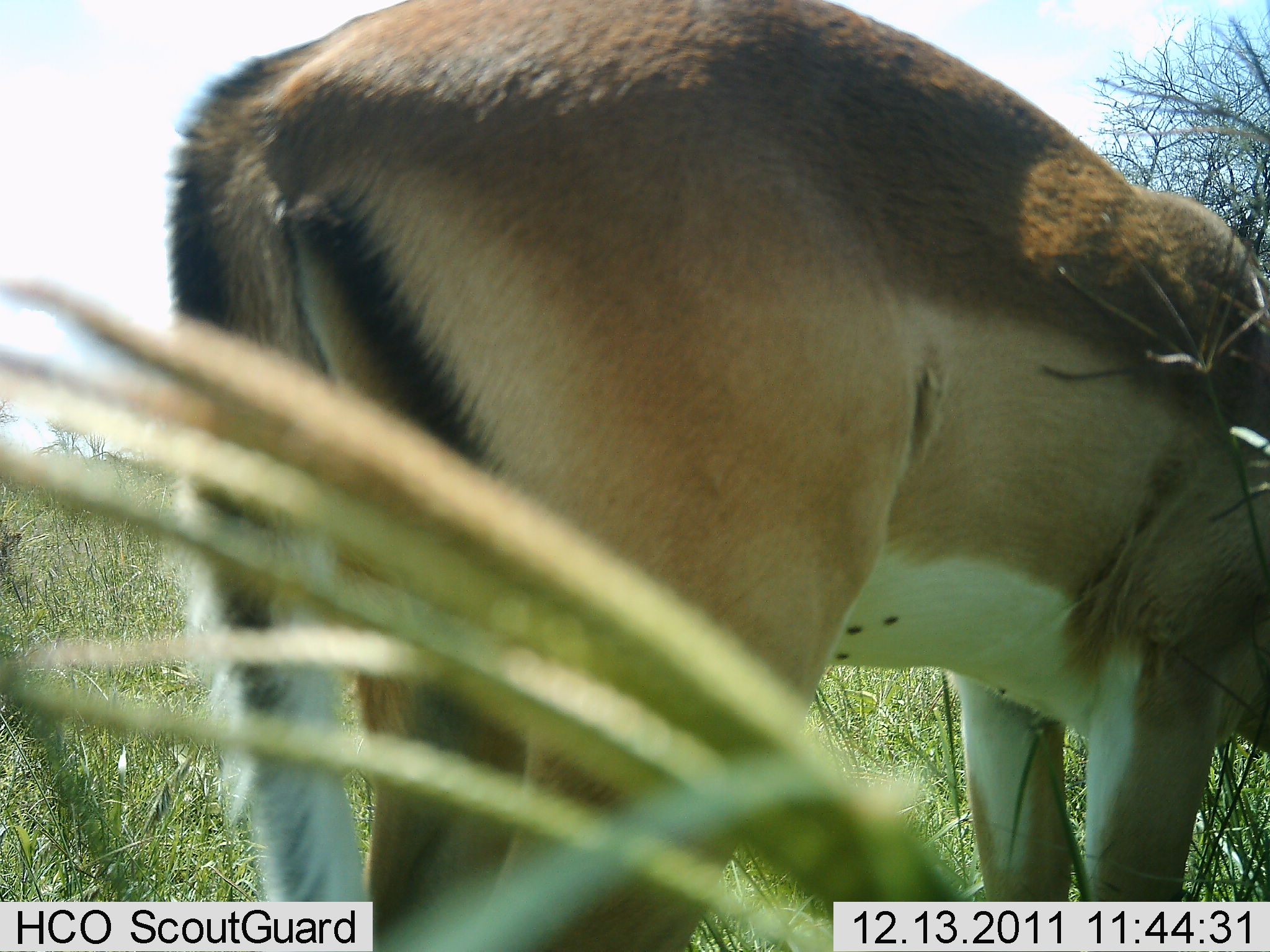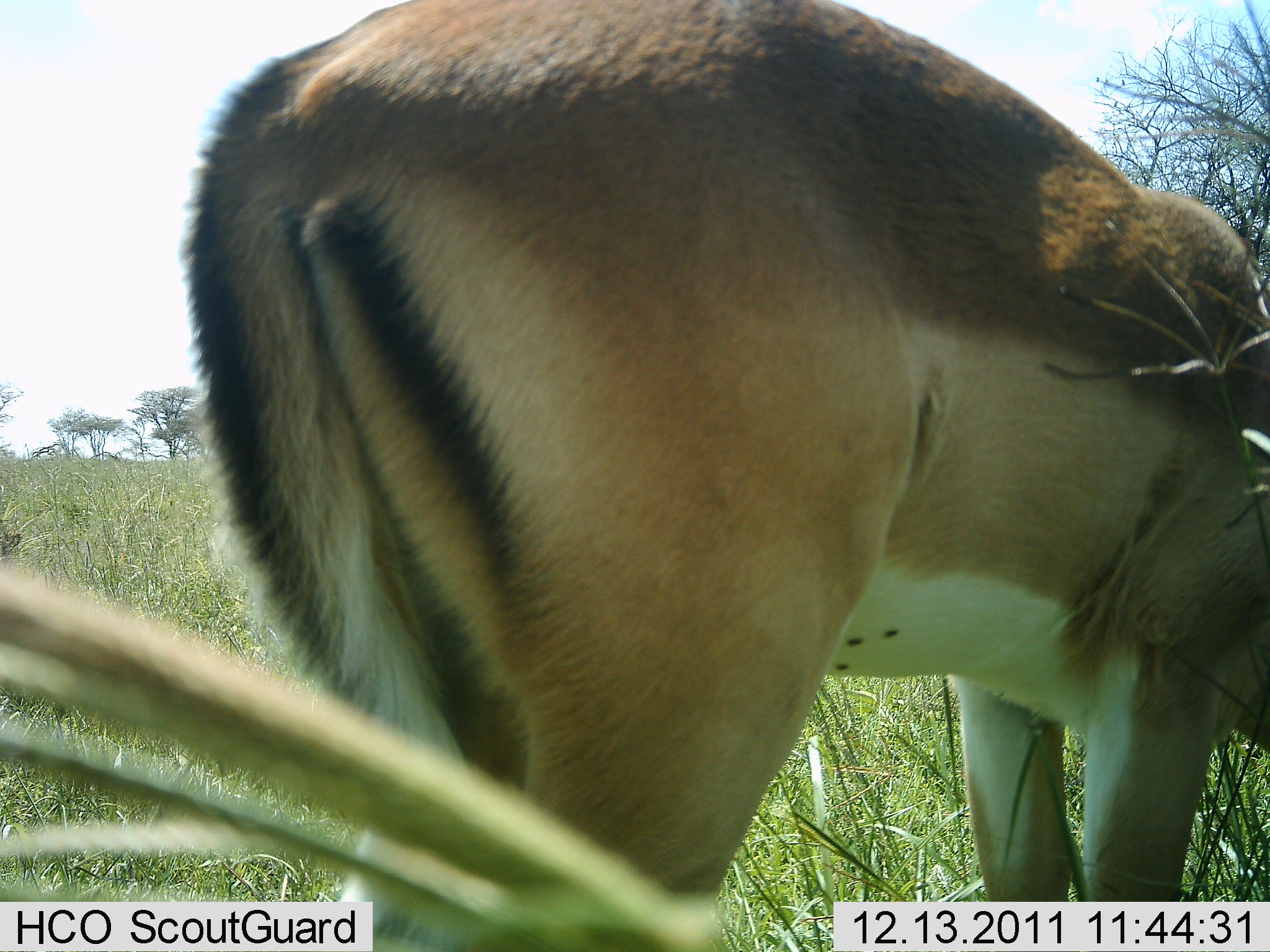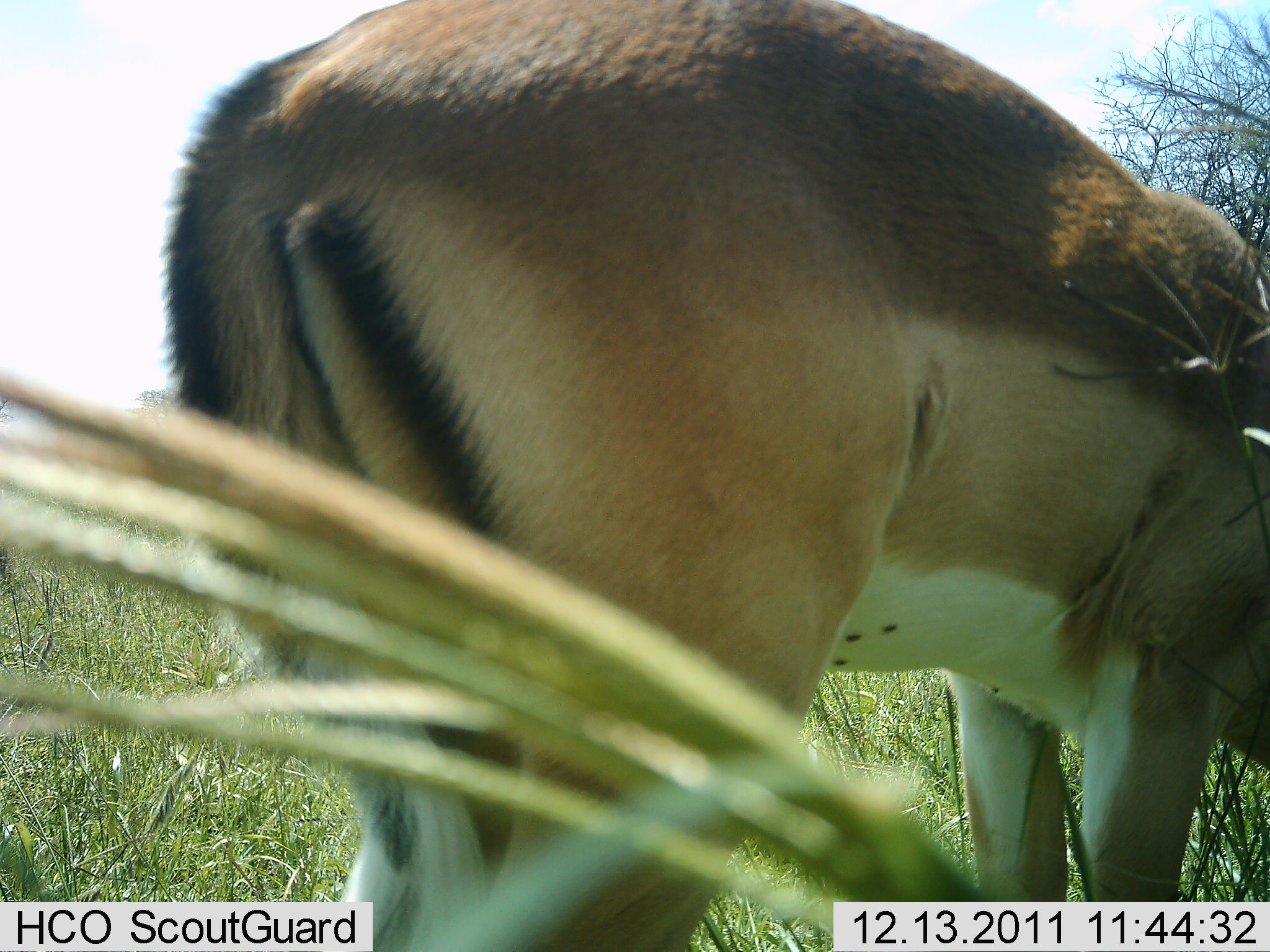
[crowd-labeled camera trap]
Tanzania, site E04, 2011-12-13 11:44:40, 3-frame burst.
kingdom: Animalia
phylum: Chordata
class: Mammalia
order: Artiodactyla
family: Bovidae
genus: Aepyceros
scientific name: Aepyceros melampus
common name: impala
Impala (Aepyceros melampus), count 1. Behavior (volunteer vote fractions): standing 50%, resting 0%, moving 8%, interacting 0%. Young present (vote fraction): 0%. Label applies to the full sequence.